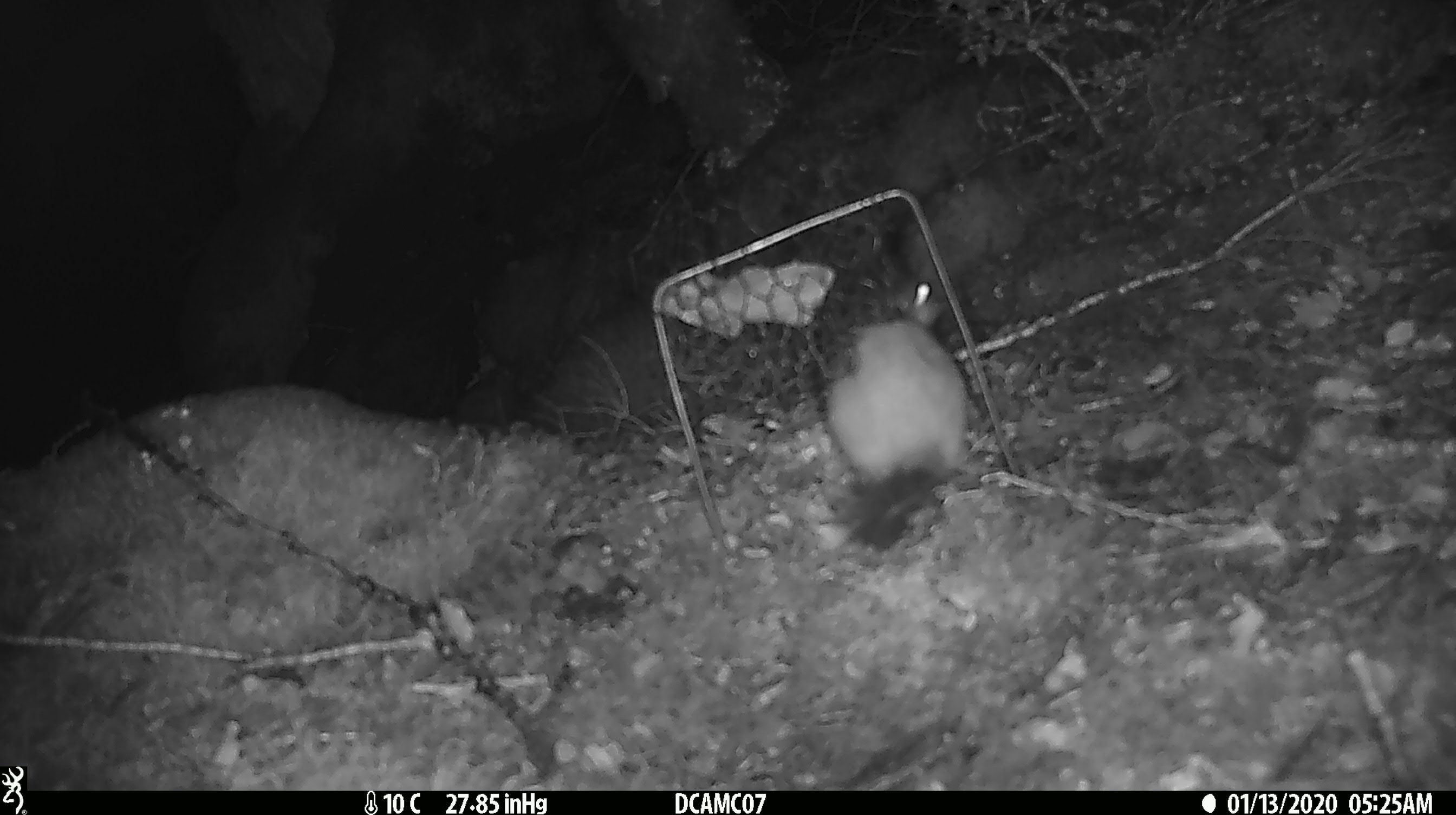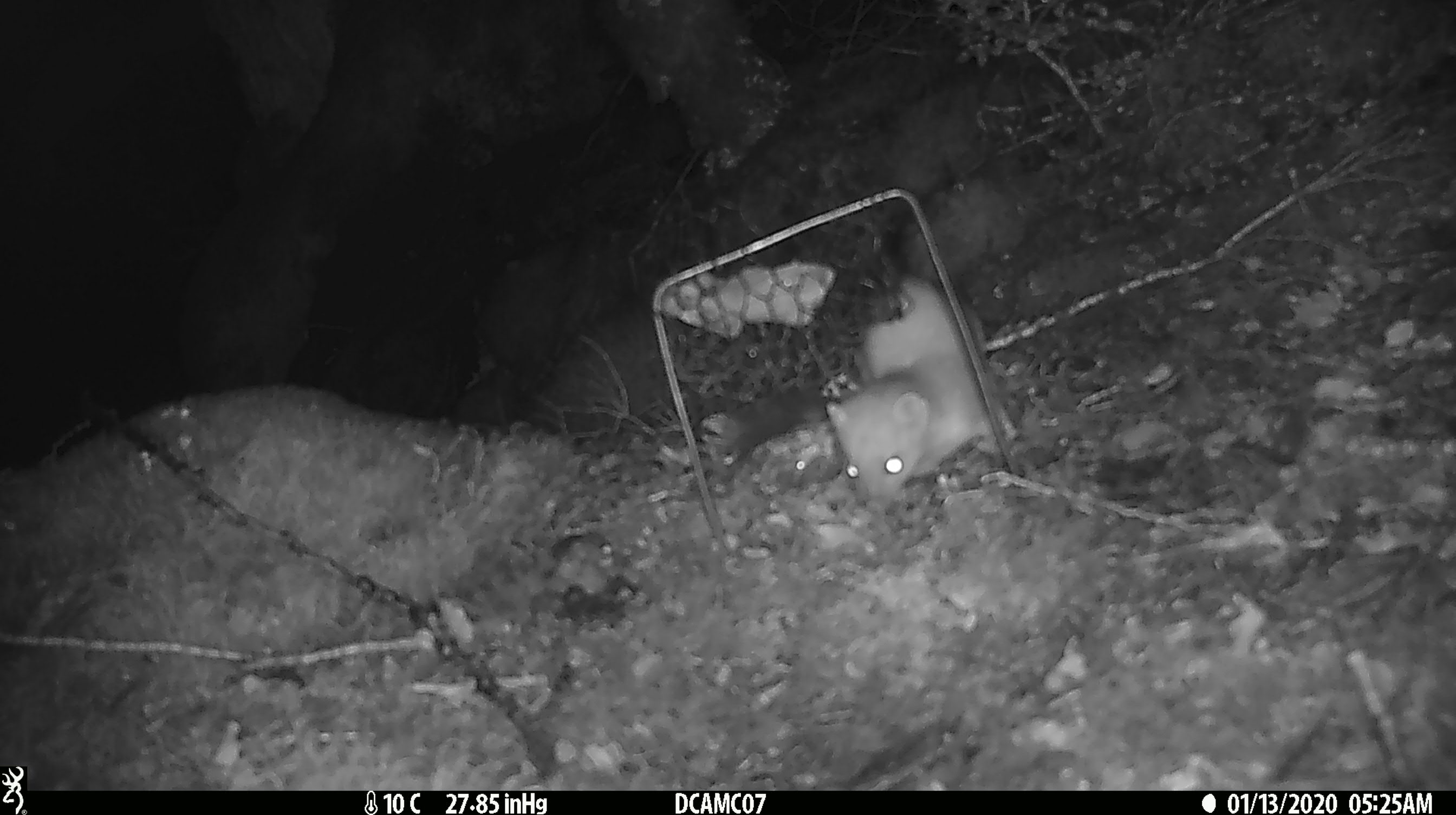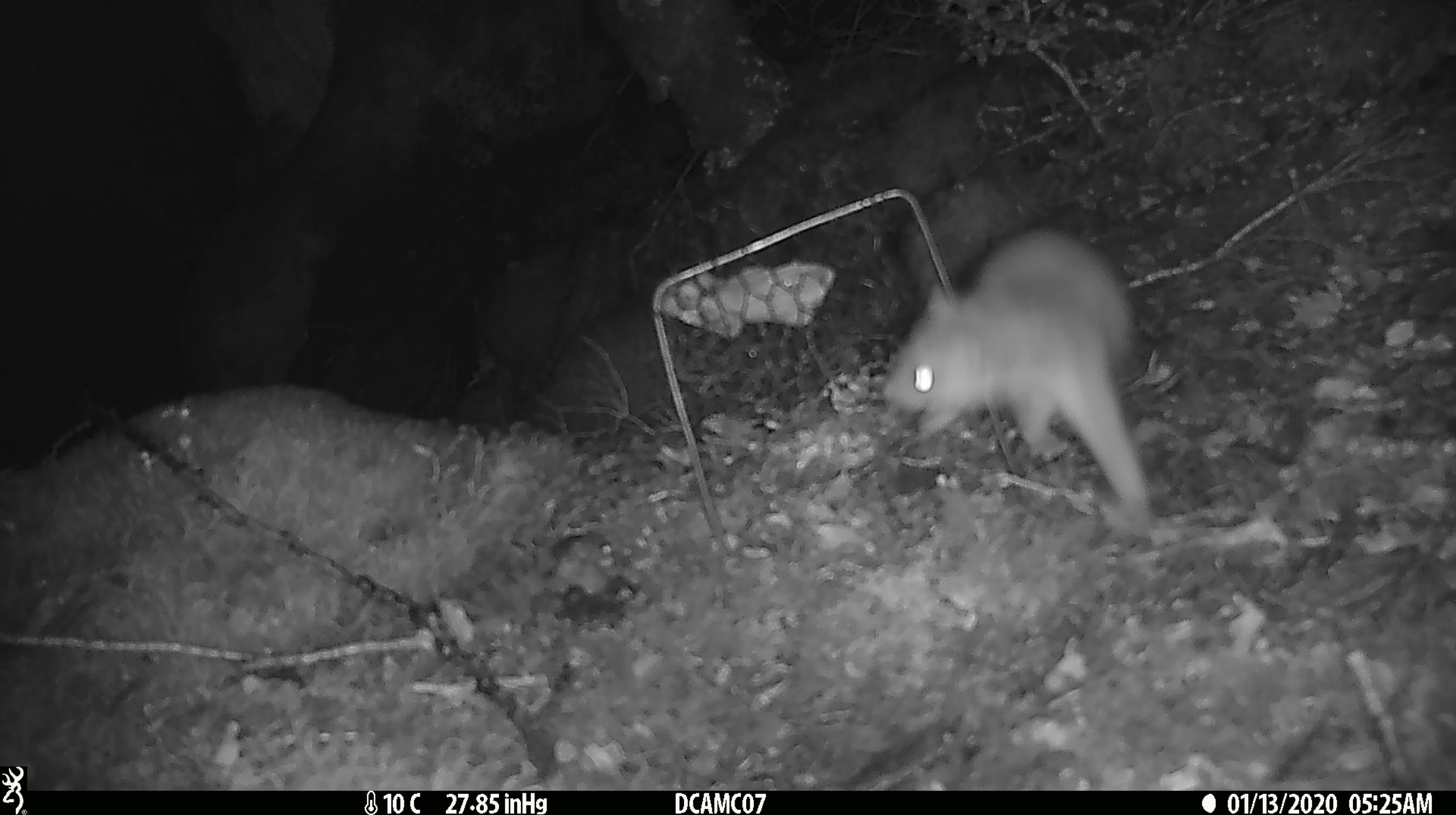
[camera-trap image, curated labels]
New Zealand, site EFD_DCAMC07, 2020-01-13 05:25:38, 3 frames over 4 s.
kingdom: Animalia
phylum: Chordata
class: Mammalia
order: Carnivora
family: Mustelidae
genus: Mustela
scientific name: Mustela erminea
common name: stoat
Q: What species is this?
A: Stoat (Mustela erminea).